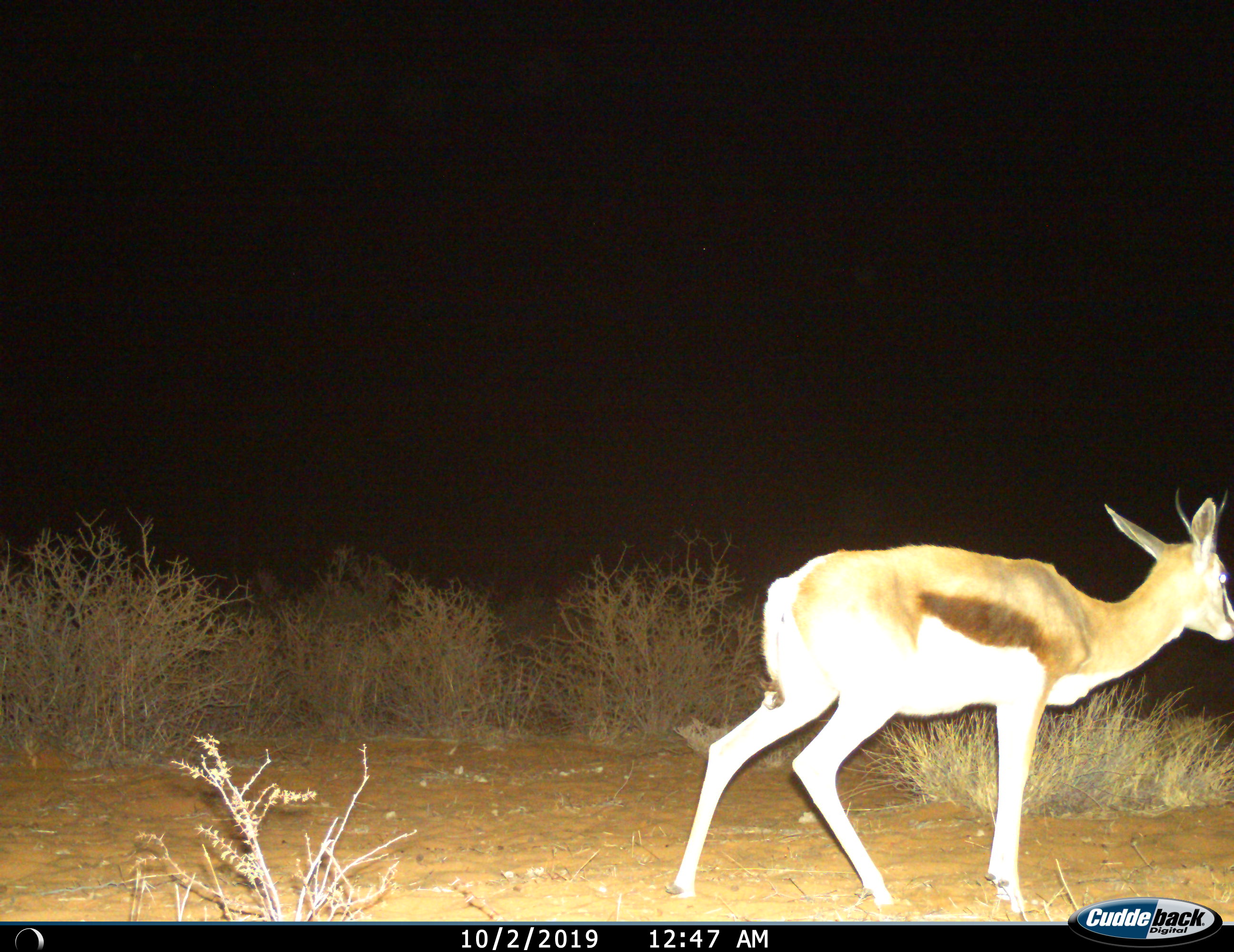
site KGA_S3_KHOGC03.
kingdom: Animalia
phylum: Chordata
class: Mammalia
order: Artiodactyla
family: Bovidae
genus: Antidorcas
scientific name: Antidorcas marsupialis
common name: springbok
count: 1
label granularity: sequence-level